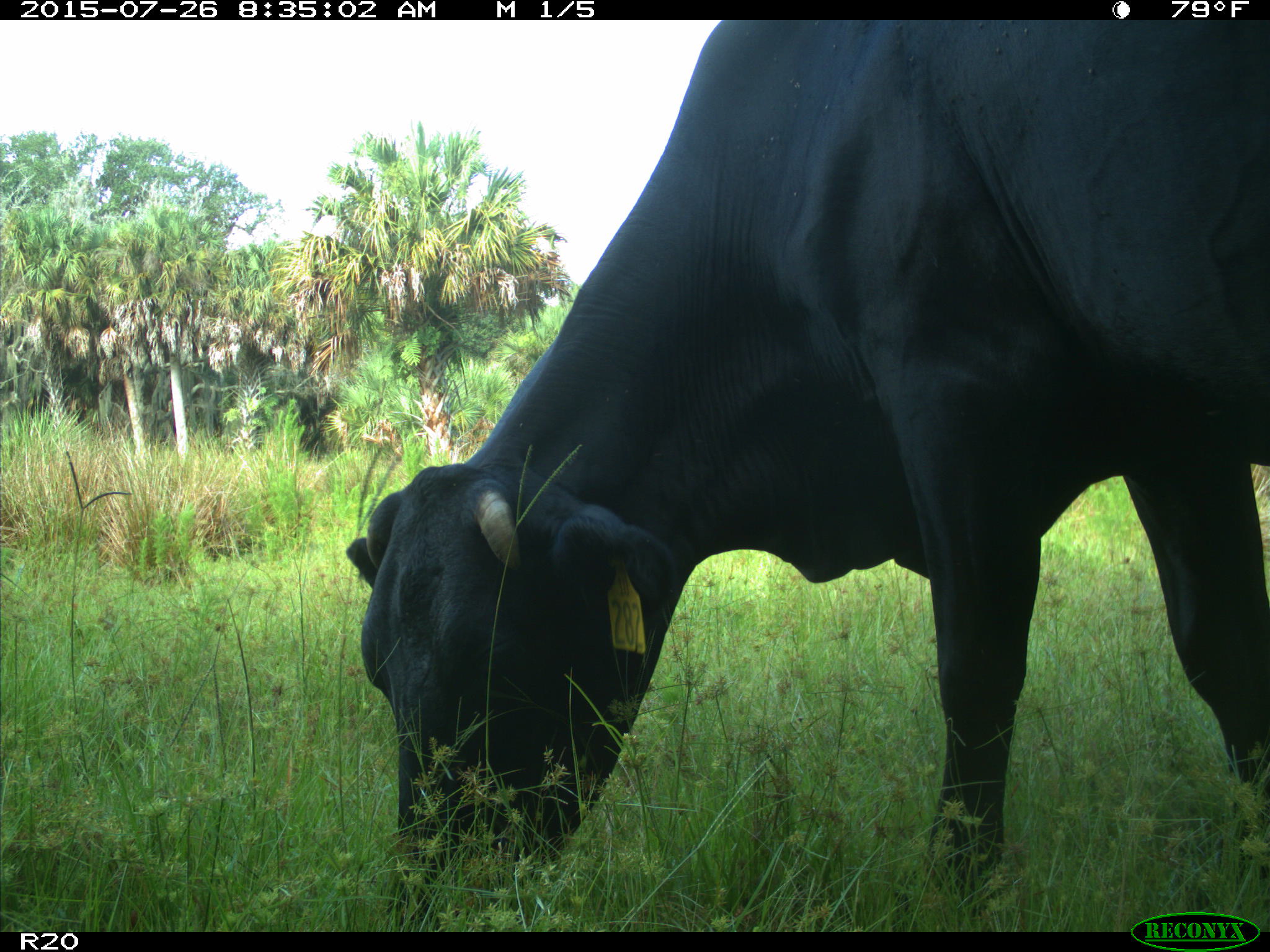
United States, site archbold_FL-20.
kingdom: Animalia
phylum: Chordata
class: Mammalia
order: Artiodactyla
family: Bovidae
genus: Bos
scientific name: Bos taurus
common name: domestic cow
Bos taurus (domestic cow).